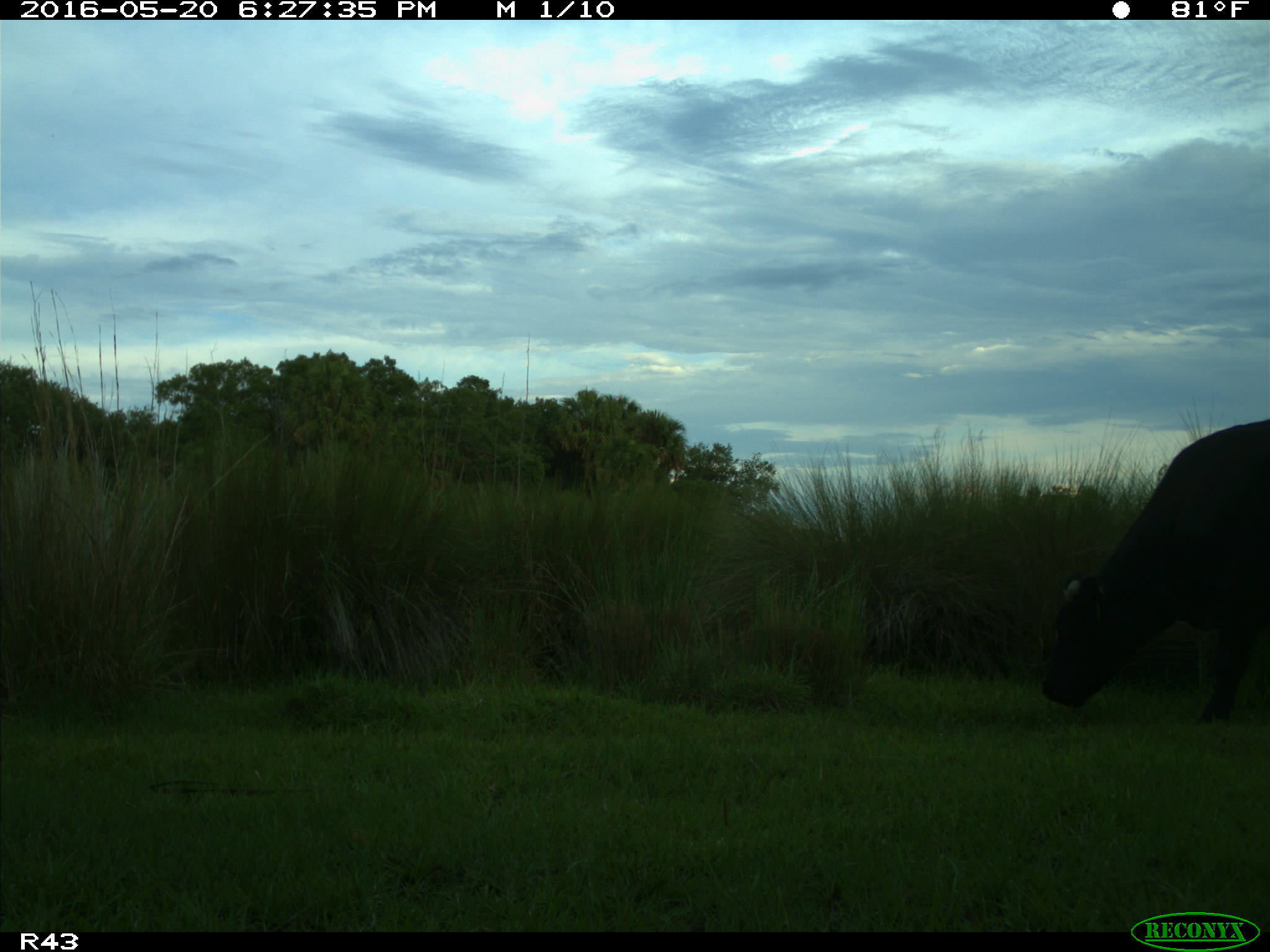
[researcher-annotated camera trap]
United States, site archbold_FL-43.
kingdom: Animalia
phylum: Chordata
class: Mammalia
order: Artiodactyla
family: Bovidae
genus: Bos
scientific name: Bos taurus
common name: domestic cow